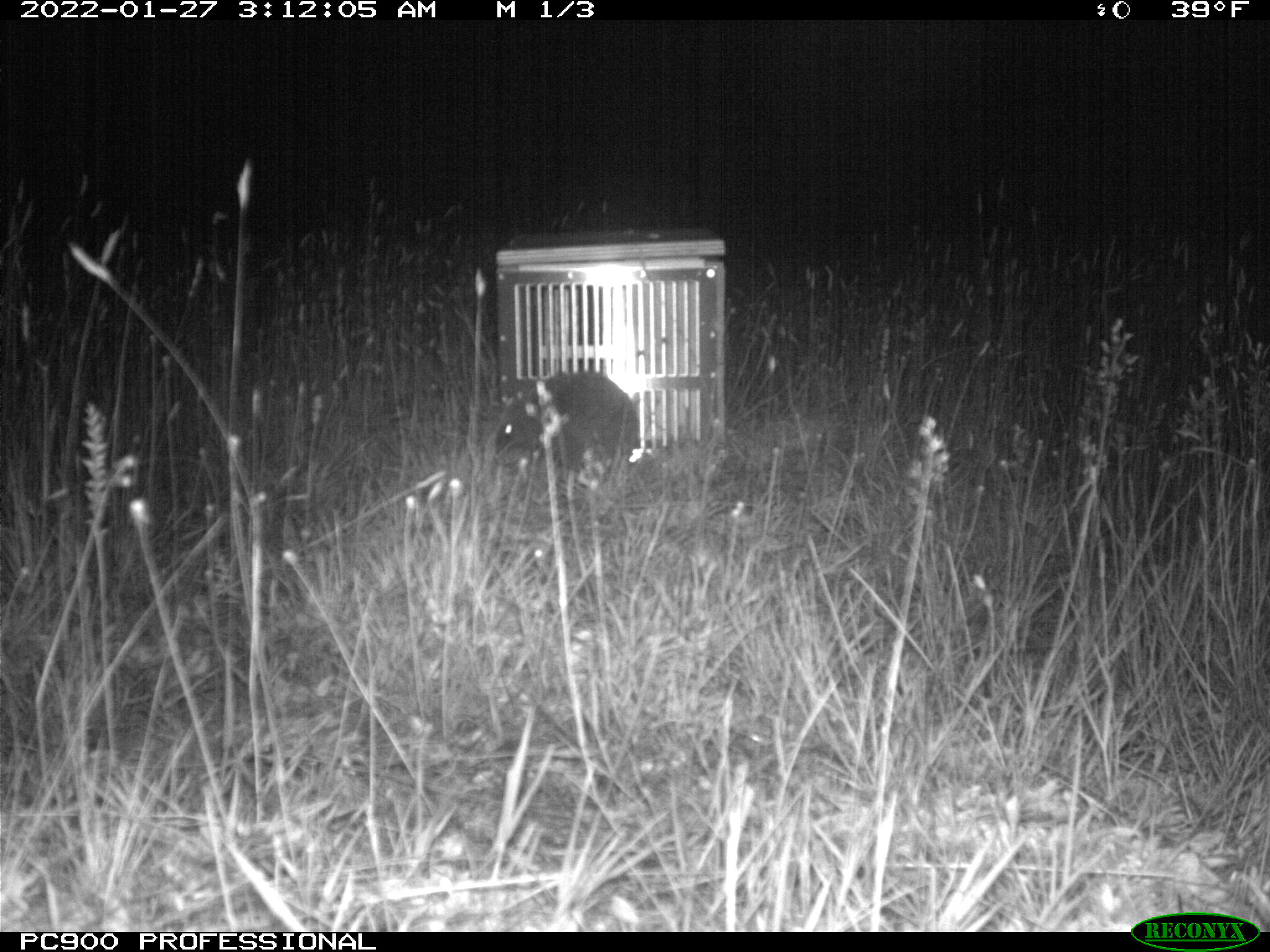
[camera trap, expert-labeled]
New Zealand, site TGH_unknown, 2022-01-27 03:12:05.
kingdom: Animalia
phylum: Chordata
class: Mammalia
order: Eulipotyphla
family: Erinaceidae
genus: Erinaceus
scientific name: Erinaceus europaeus europaeus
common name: european hedgehog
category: hedgehog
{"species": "hedgehog (european hedgehog) (Erinaceus europaeus europaeus)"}